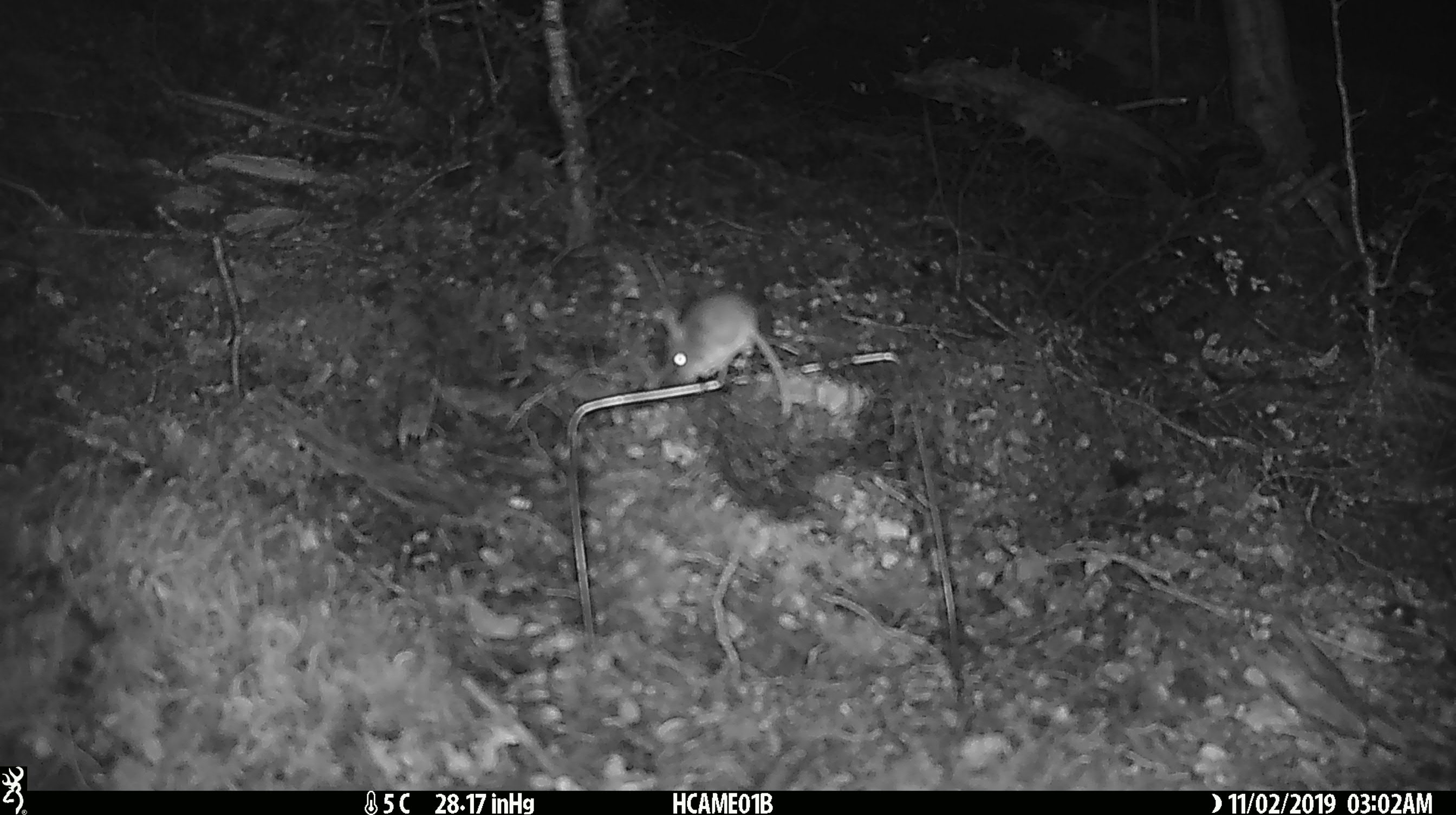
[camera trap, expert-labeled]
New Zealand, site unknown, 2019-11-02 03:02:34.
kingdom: Animalia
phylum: Chordata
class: Mammalia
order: Rodentia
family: Muridae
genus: Mus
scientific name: Mus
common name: mouse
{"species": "mouse (Mus)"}